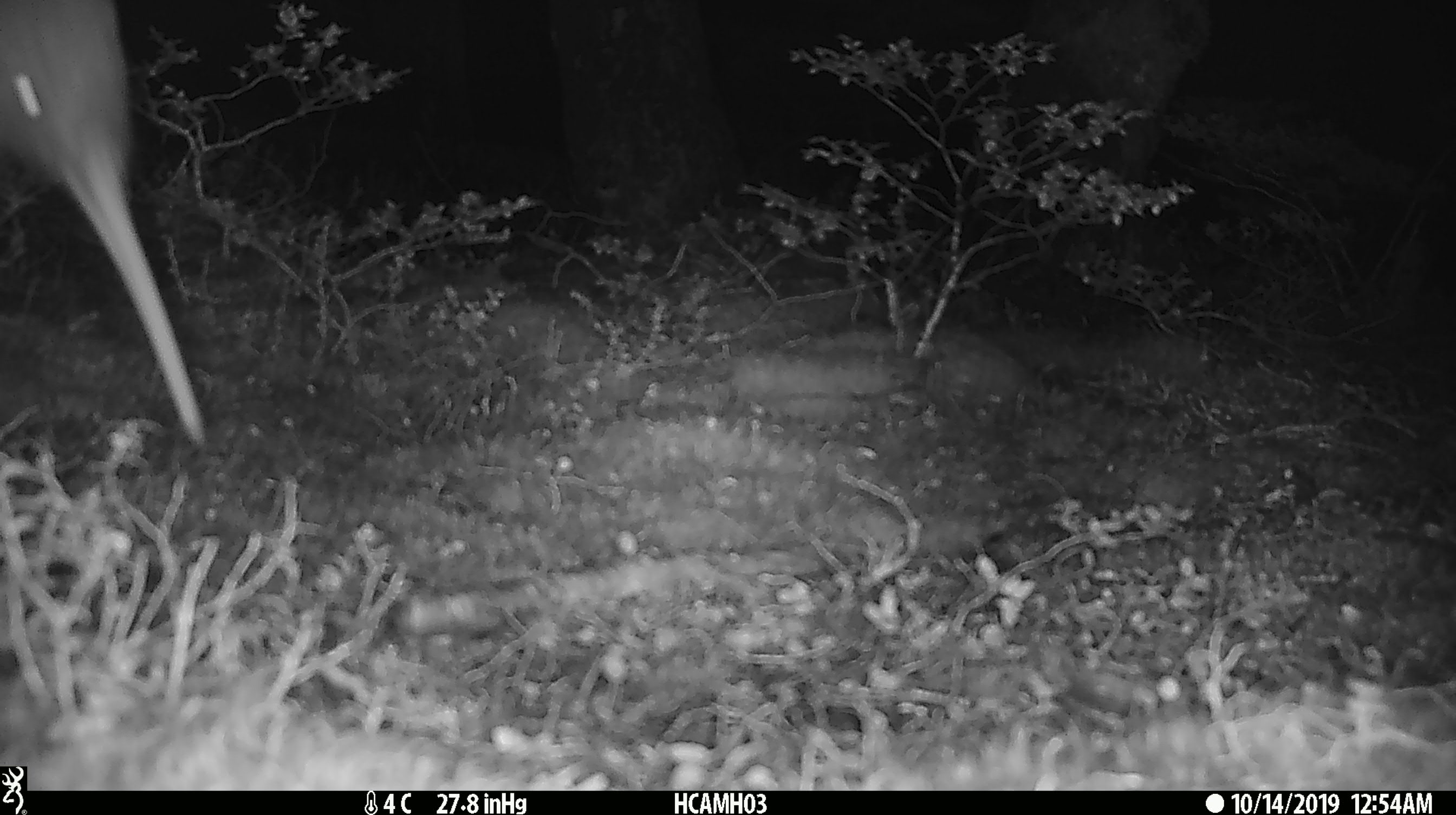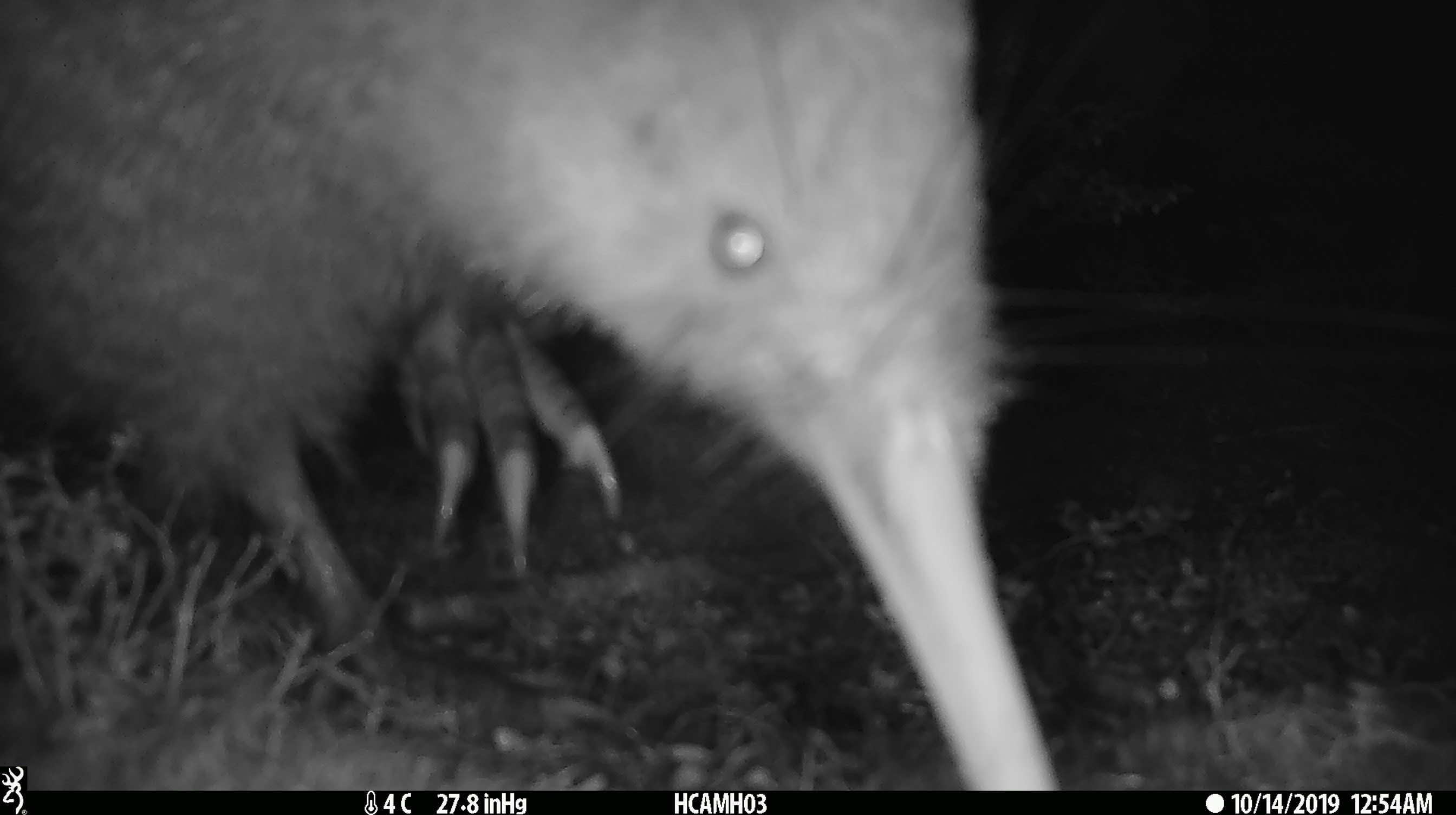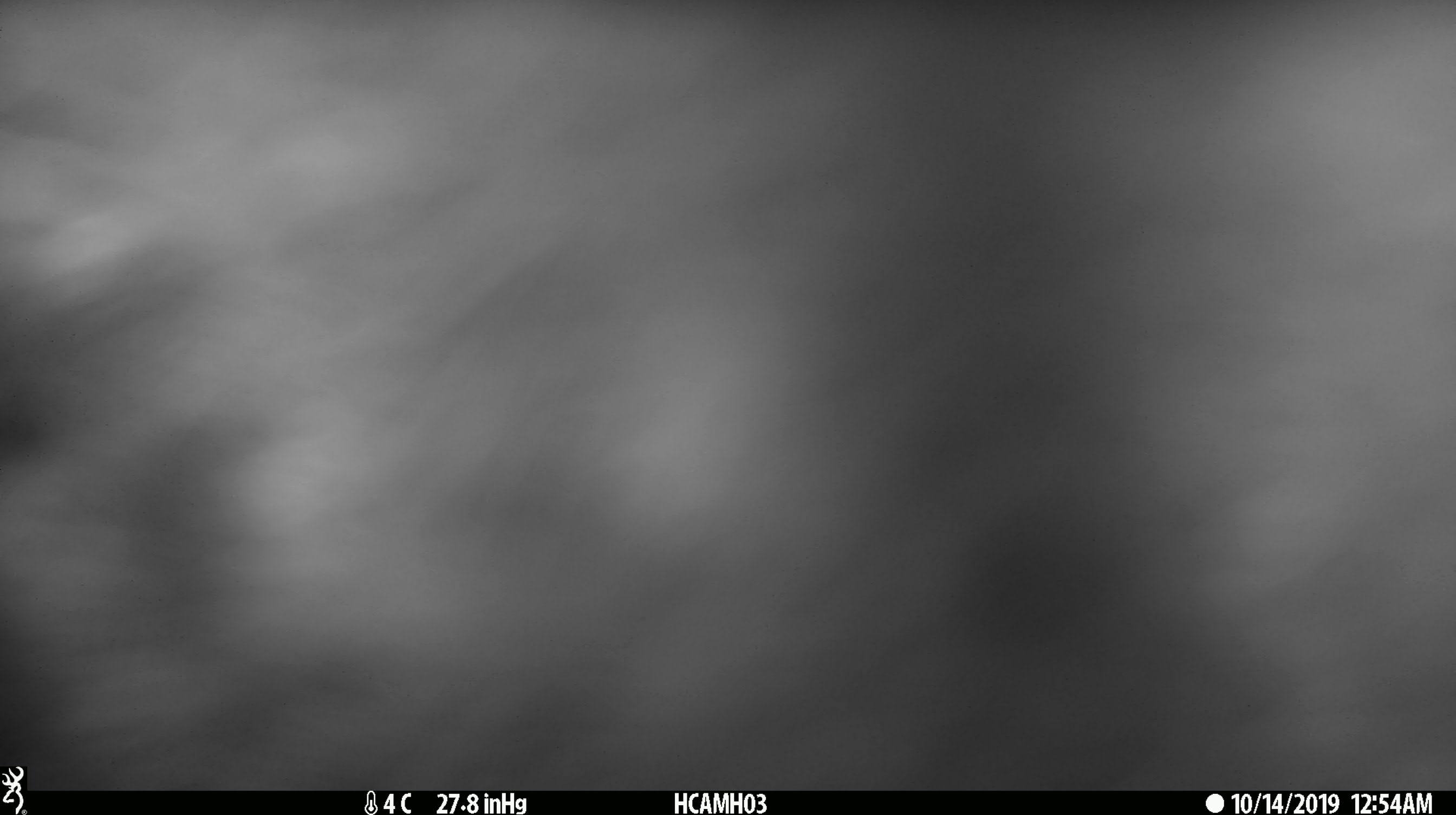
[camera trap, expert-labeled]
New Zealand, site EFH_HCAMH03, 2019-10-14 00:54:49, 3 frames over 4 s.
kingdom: Animalia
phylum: Chordata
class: Aves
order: Apterygiformes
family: Apterygidae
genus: Apteryx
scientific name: Apteryx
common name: kiwi